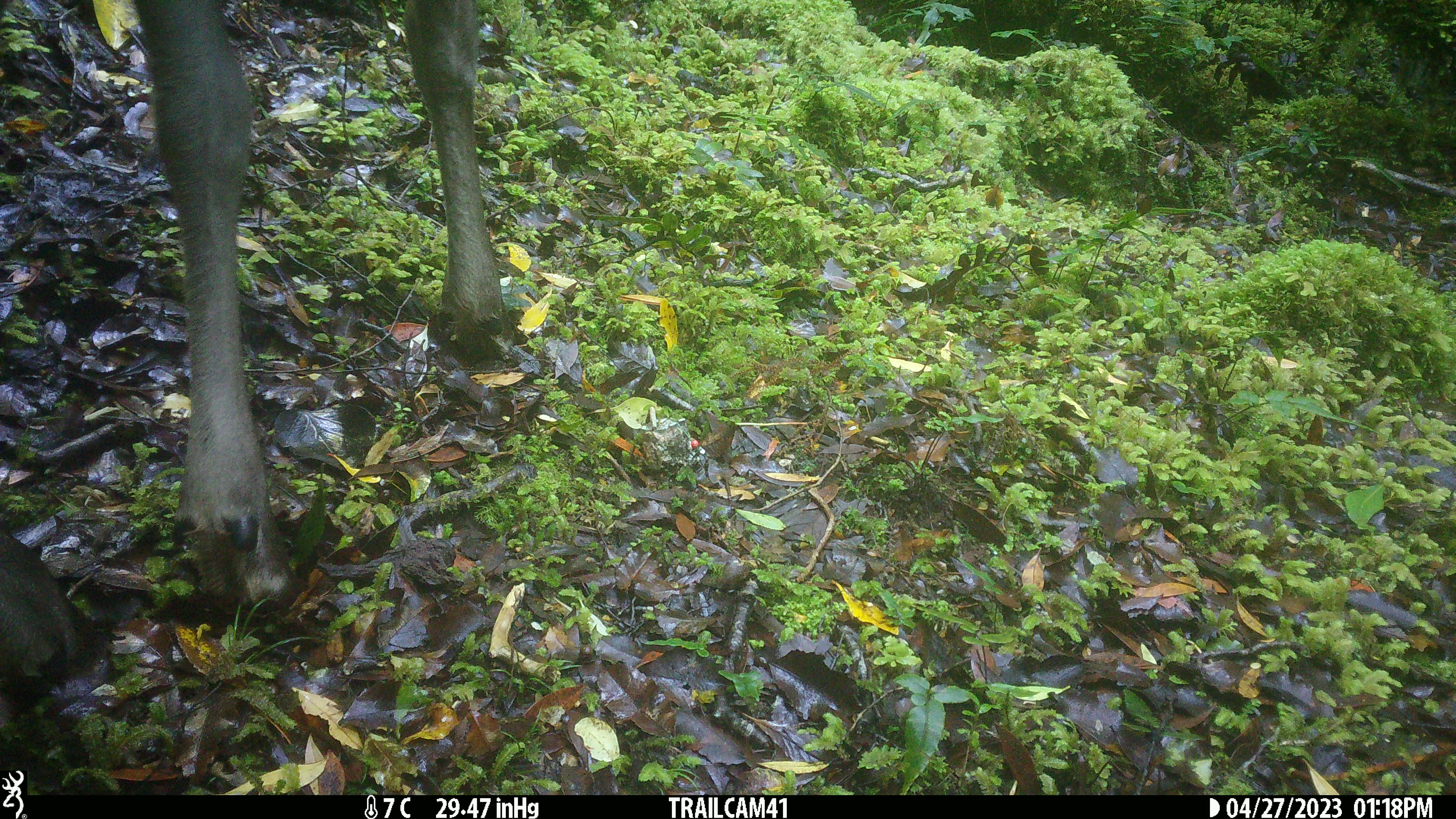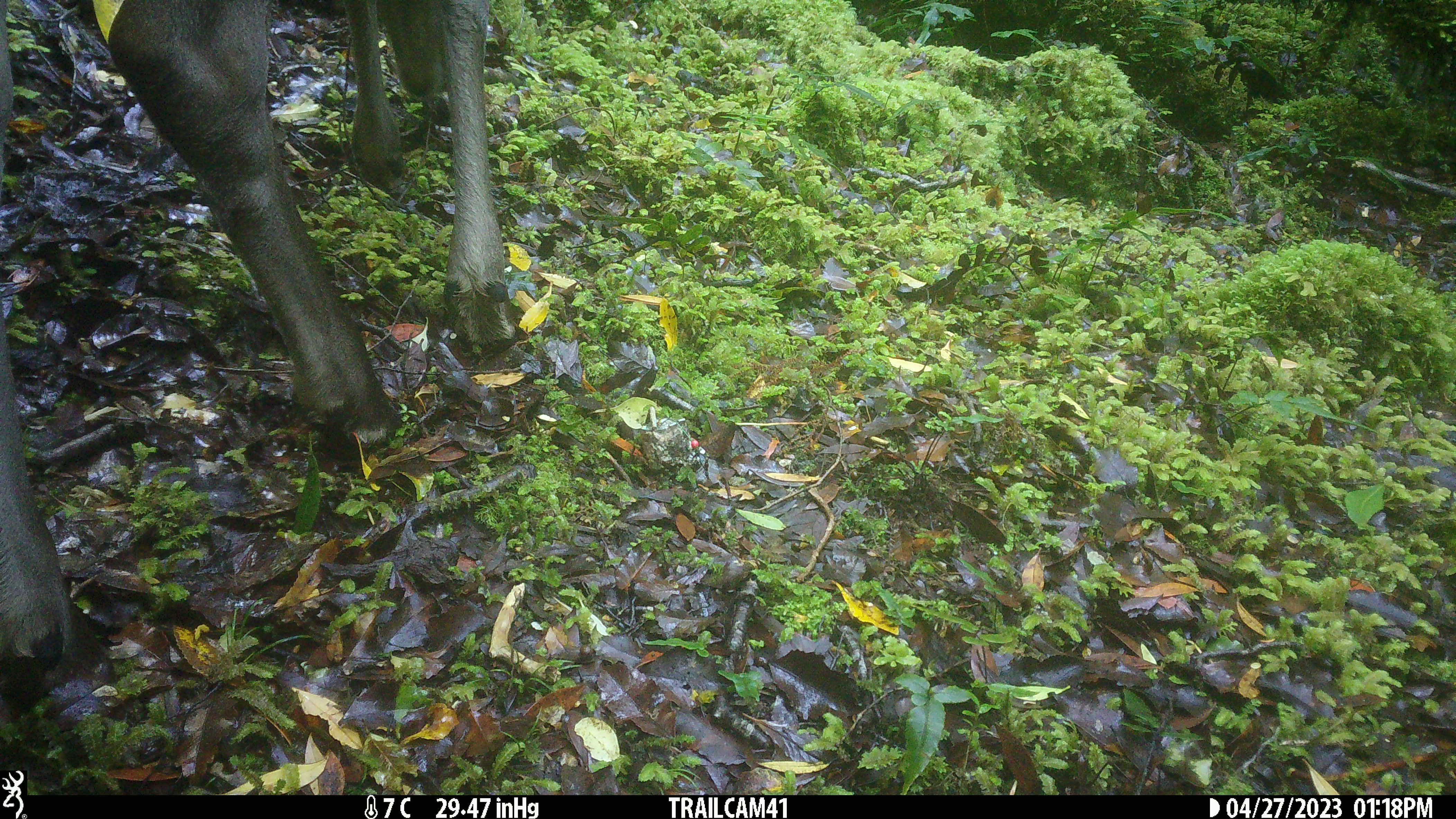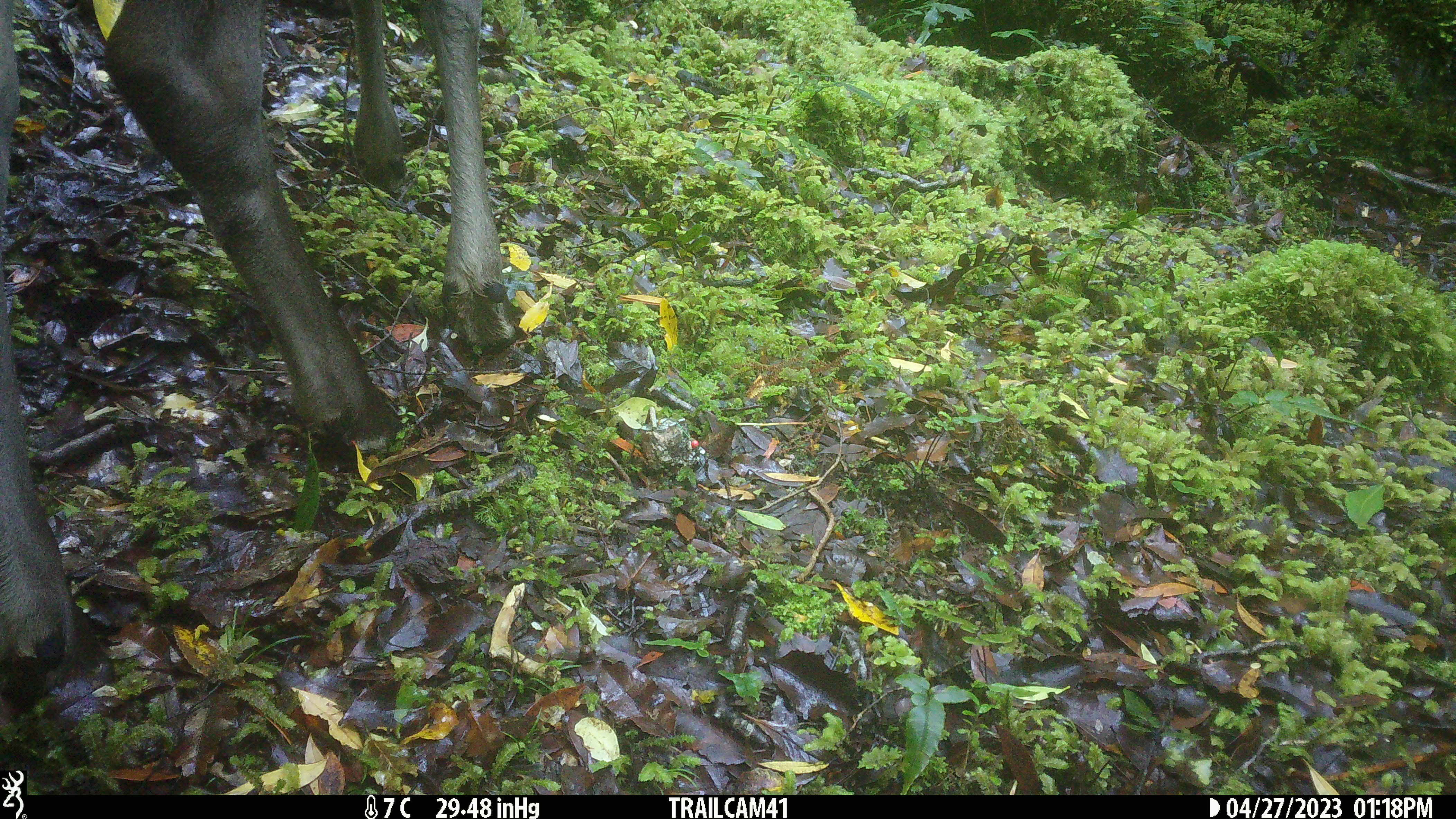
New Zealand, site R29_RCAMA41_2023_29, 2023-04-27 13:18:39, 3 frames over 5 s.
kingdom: Animalia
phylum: Chordata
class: Mammalia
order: Artiodactyla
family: Cervidae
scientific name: Cervidae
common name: deer